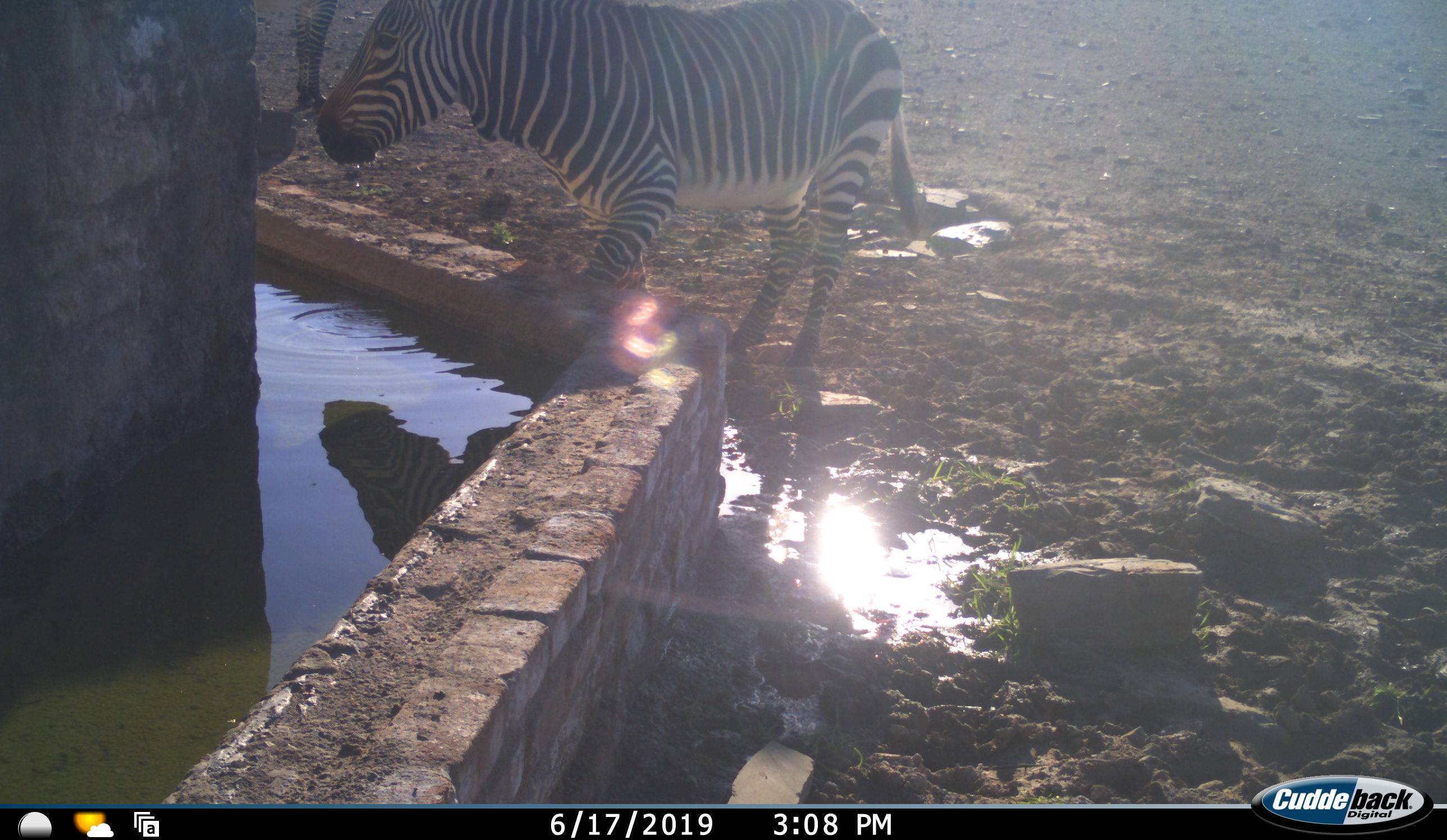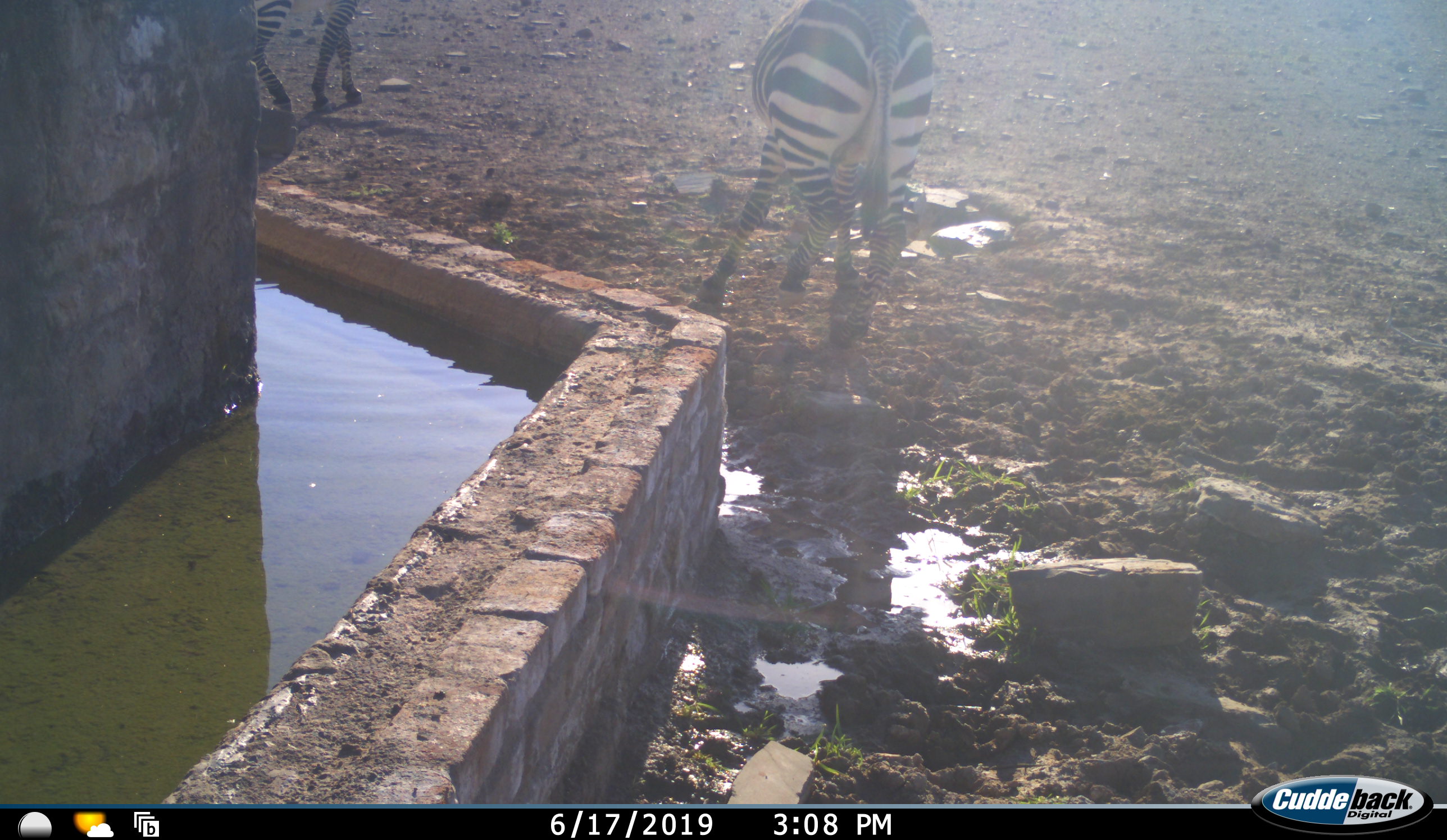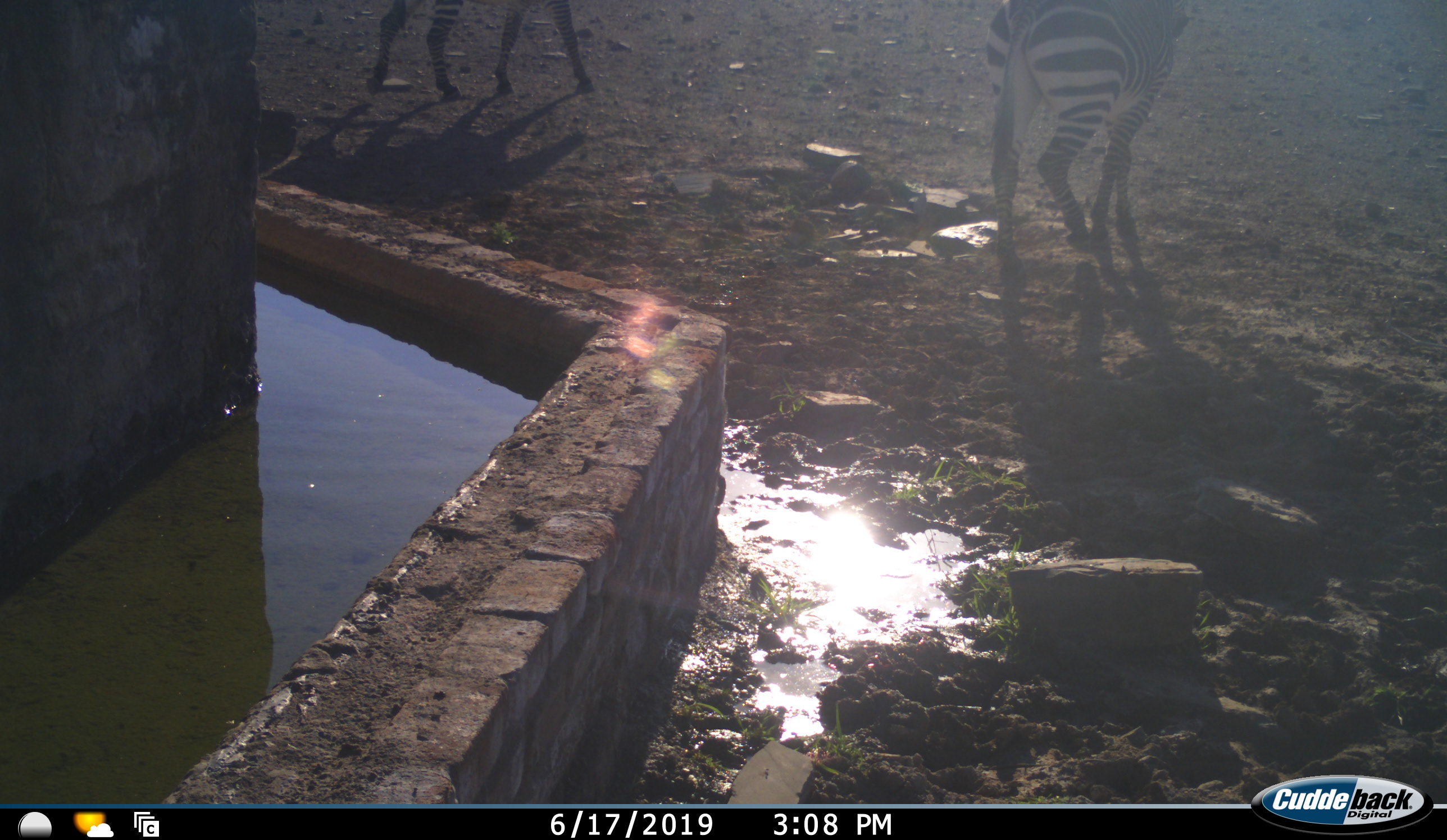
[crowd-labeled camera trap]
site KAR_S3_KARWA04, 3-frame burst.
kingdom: Animalia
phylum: Chordata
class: Mammalia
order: Perissodactyla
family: Equidae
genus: Equus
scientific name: Equus zebra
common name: mountain zebra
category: zebramountain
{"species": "zebramountain (mountain zebra) (Equus zebra)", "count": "2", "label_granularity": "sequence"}